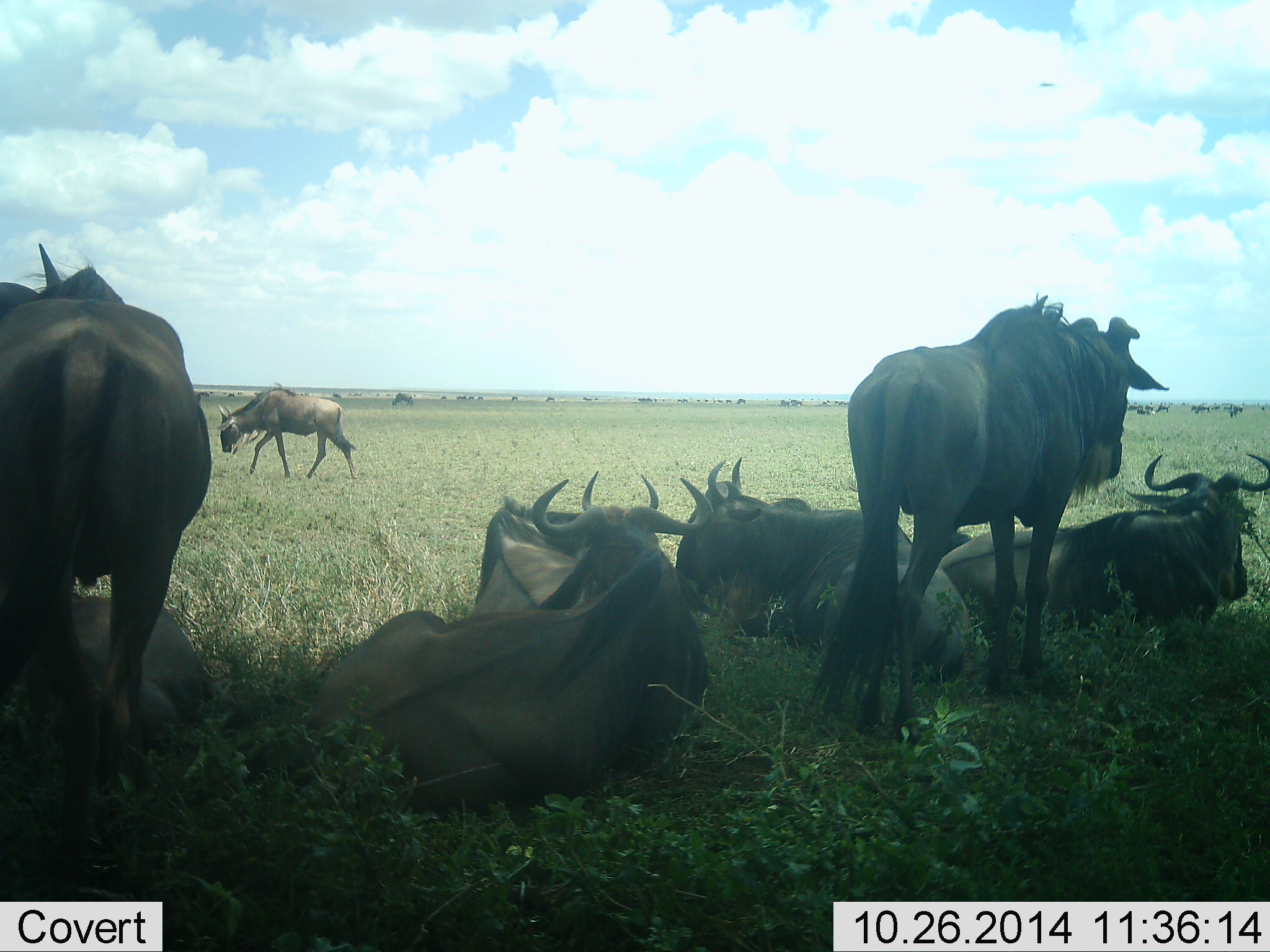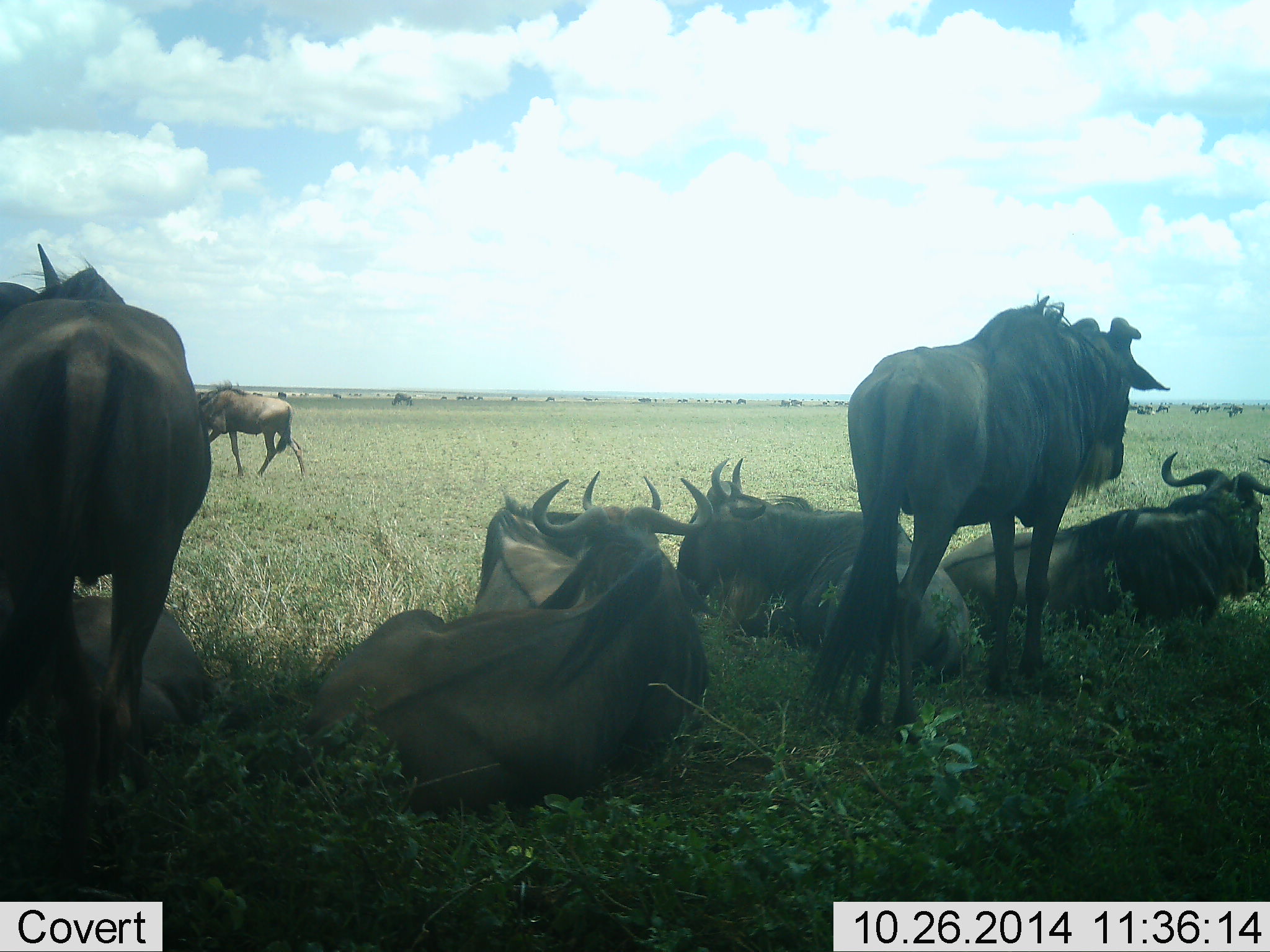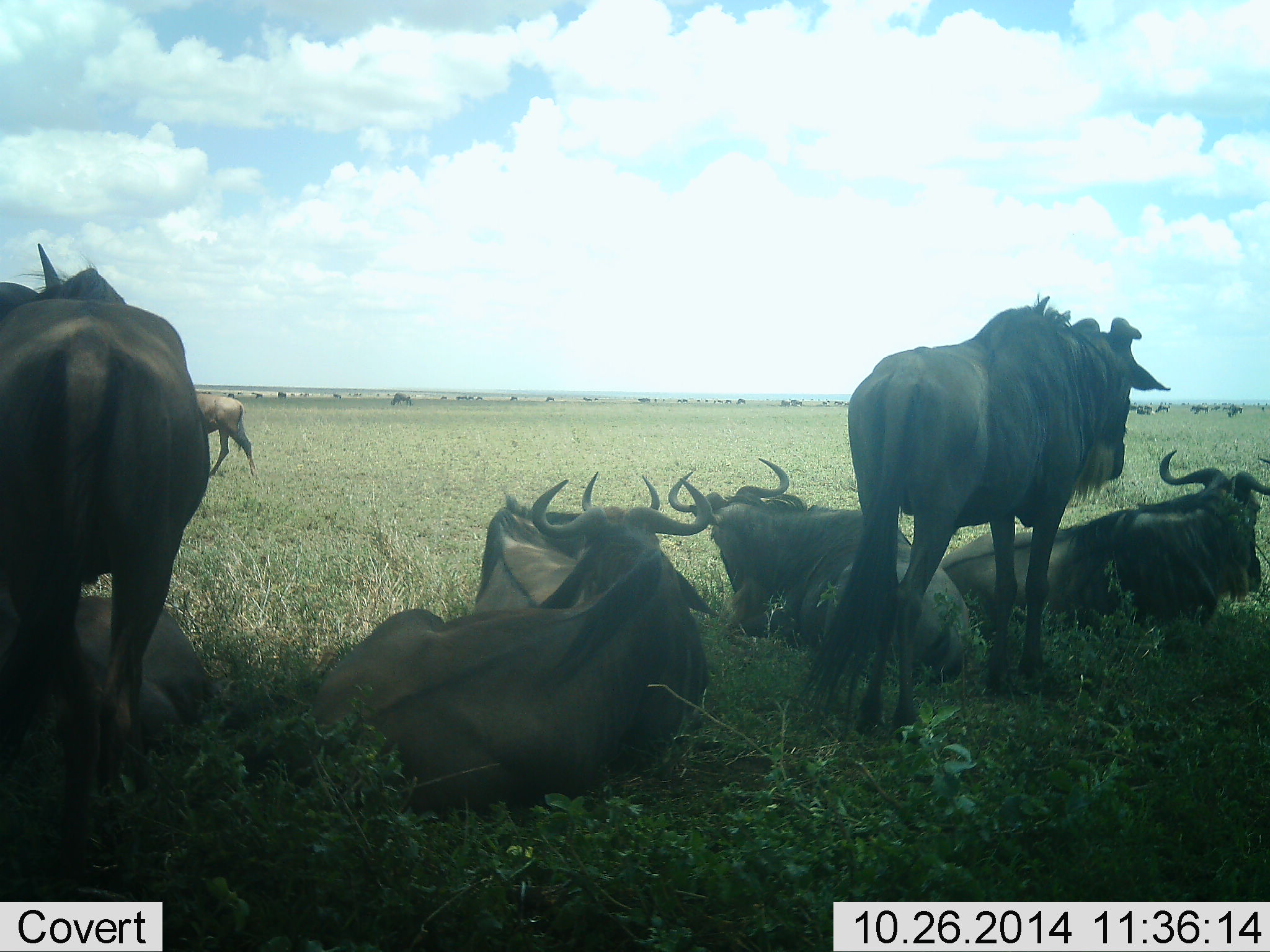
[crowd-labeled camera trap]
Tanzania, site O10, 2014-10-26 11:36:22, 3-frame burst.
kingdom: Animalia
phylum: Chordata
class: Mammalia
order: Artiodactyla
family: Bovidae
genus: Connochaetes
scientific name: Connochaetes taurinus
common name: blue wildebeest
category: wildebeest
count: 8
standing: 90%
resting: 100%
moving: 70%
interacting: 10%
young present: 0%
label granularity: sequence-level